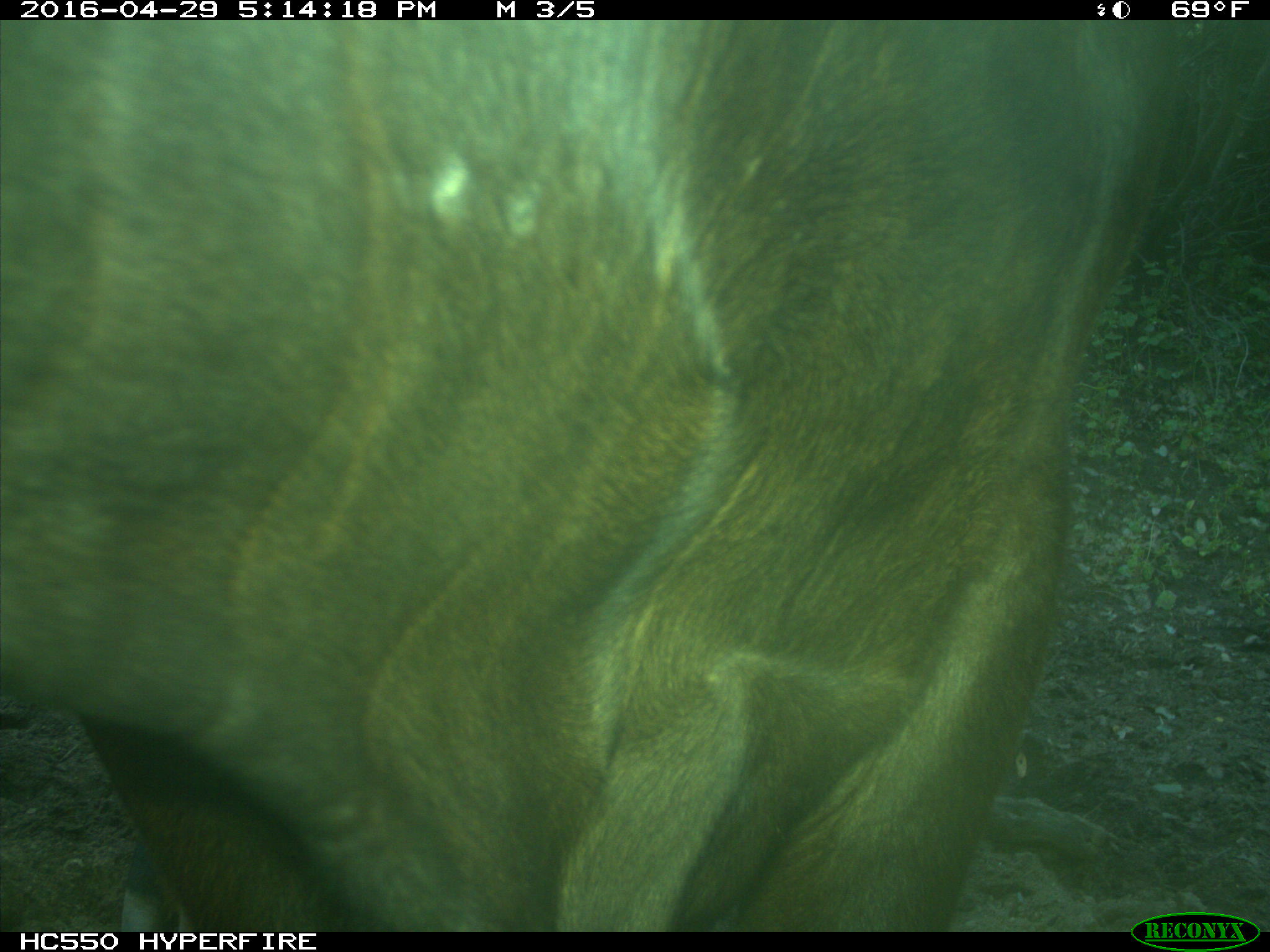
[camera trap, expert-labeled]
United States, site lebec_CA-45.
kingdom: Animalia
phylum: Chordata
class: Mammalia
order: Artiodactyla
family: Bovidae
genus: Bos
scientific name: Bos taurus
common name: domestic cow